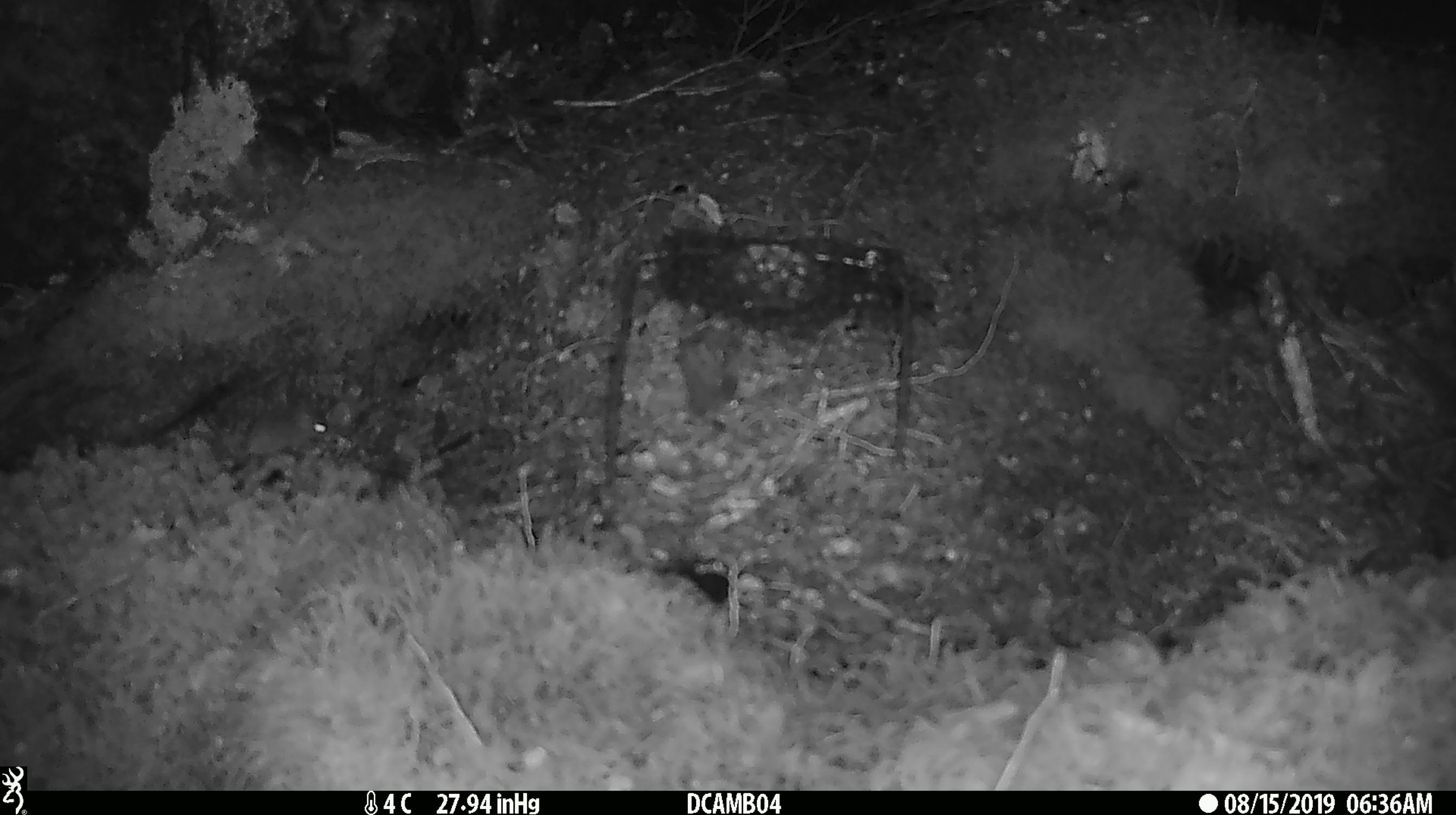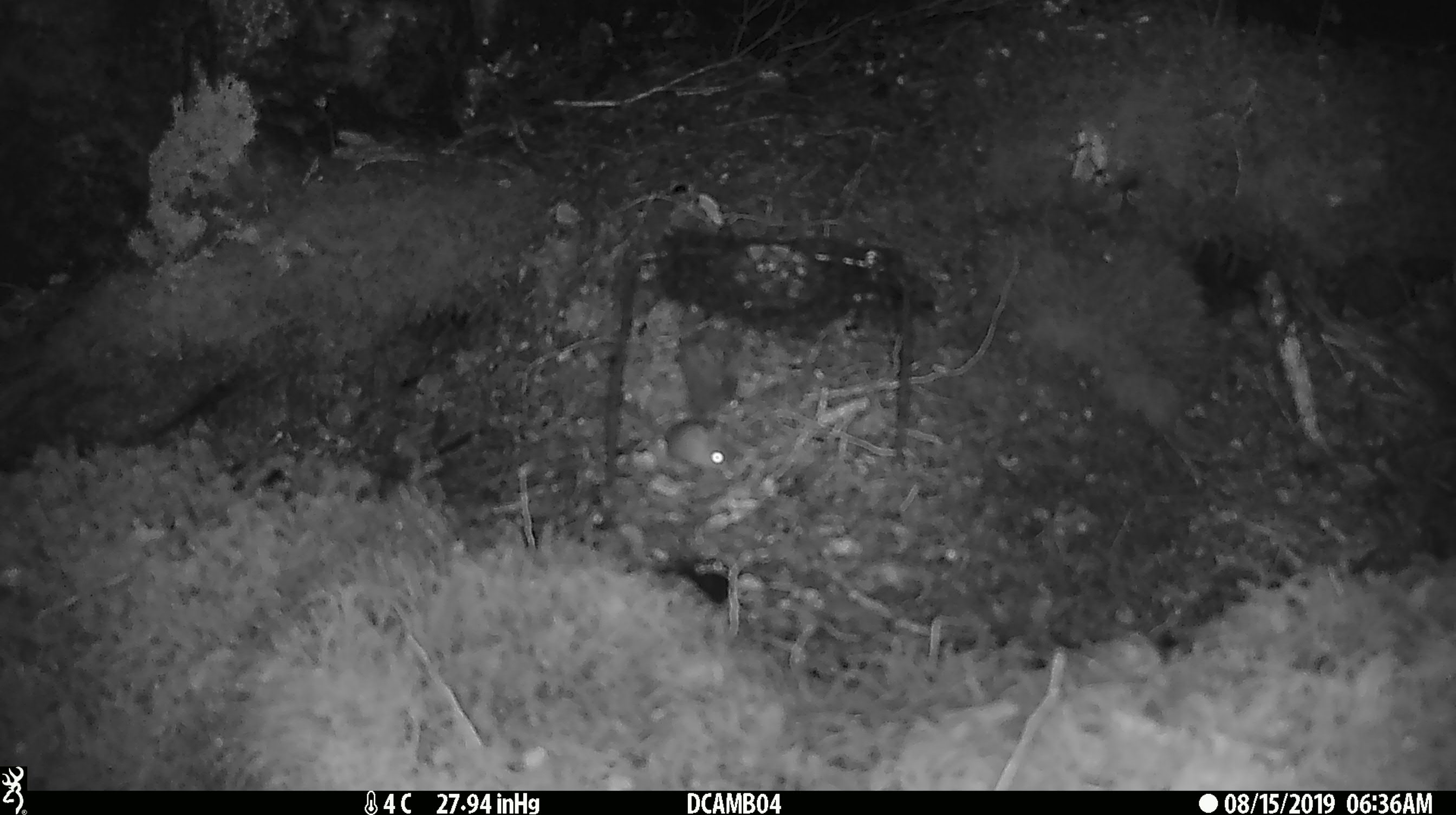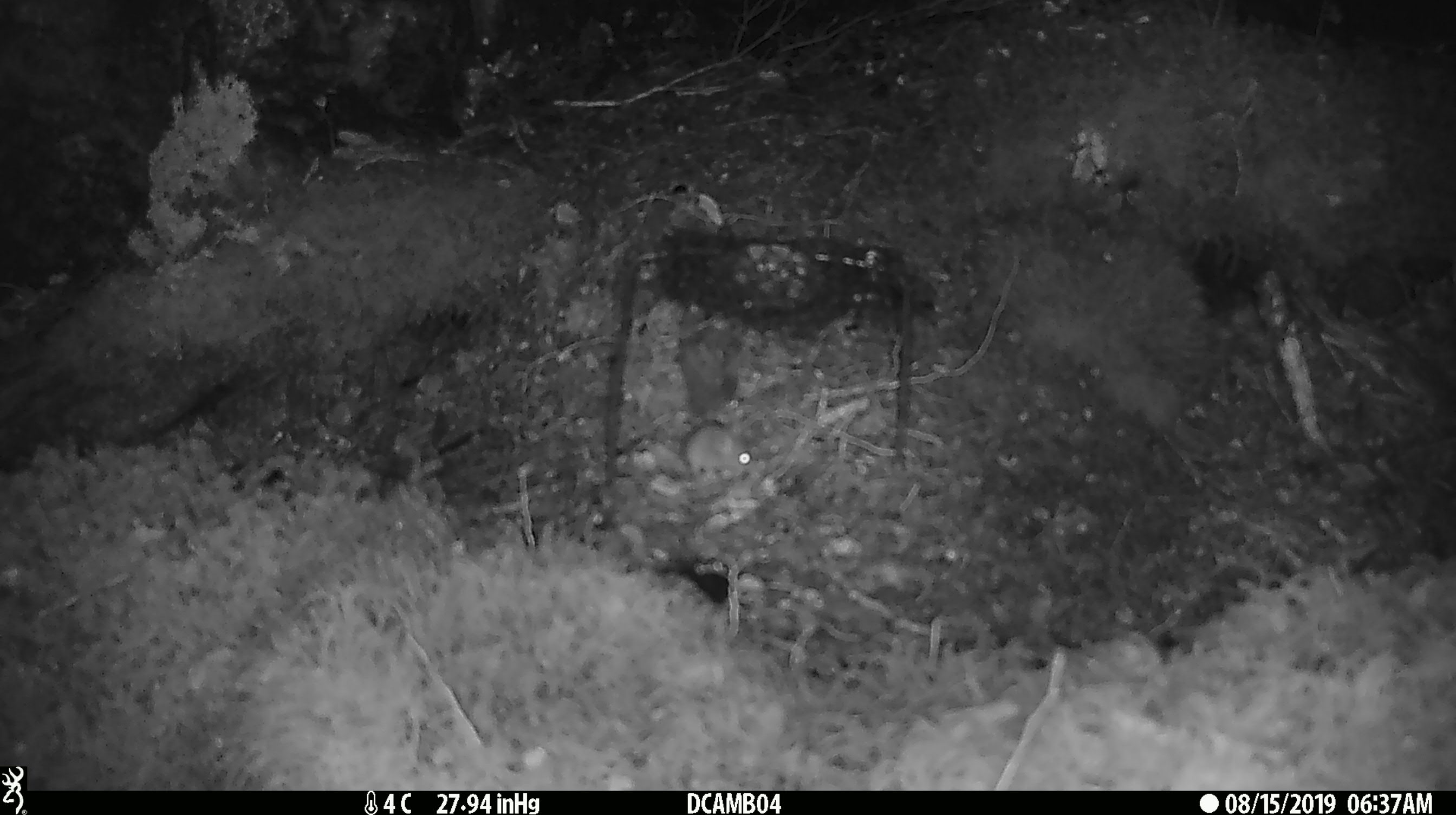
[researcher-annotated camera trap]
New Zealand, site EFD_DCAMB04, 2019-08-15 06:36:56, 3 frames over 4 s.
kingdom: Animalia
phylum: Chordata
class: Mammalia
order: Rodentia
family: Muridae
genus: Mus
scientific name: Mus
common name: mouse